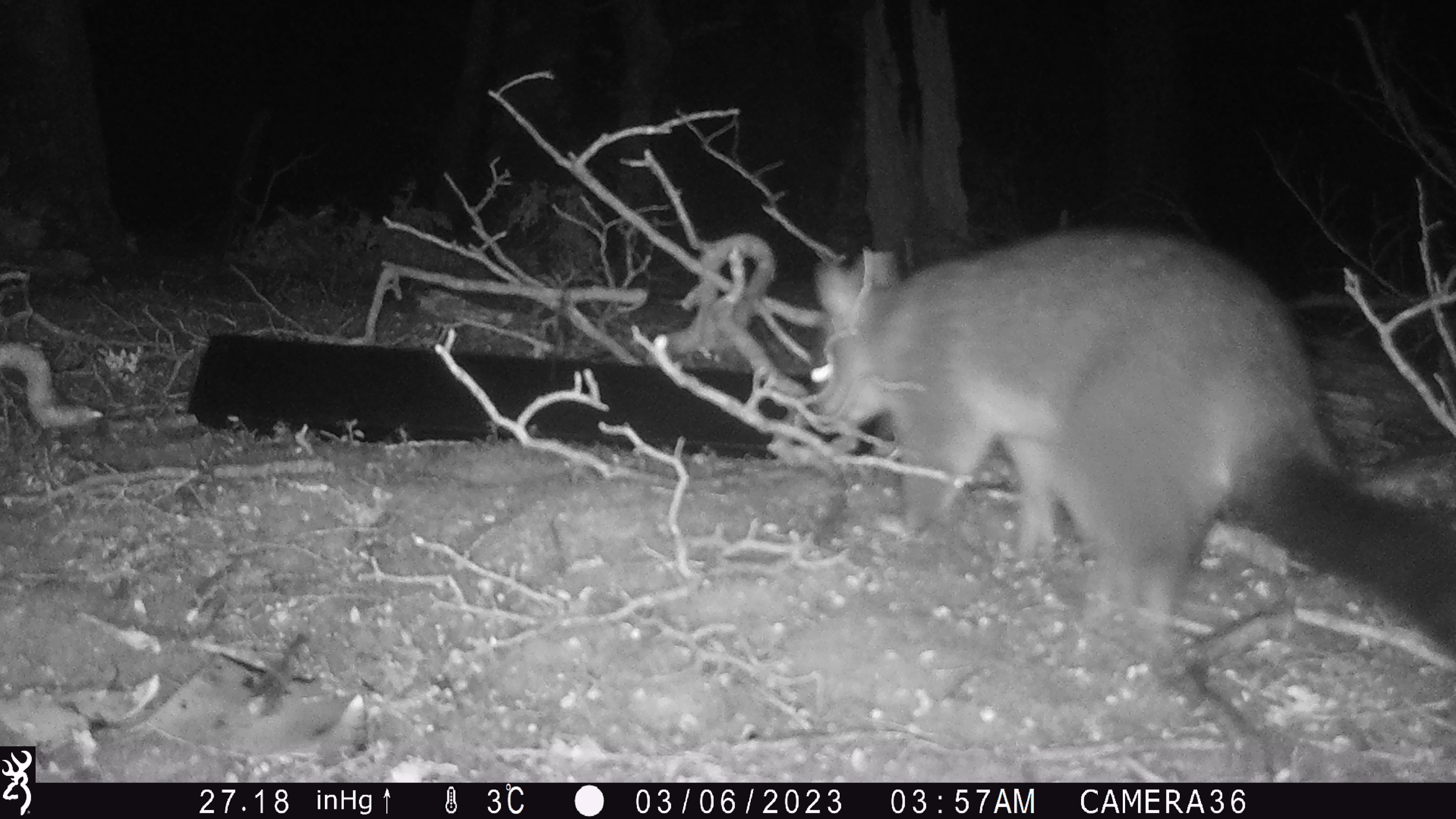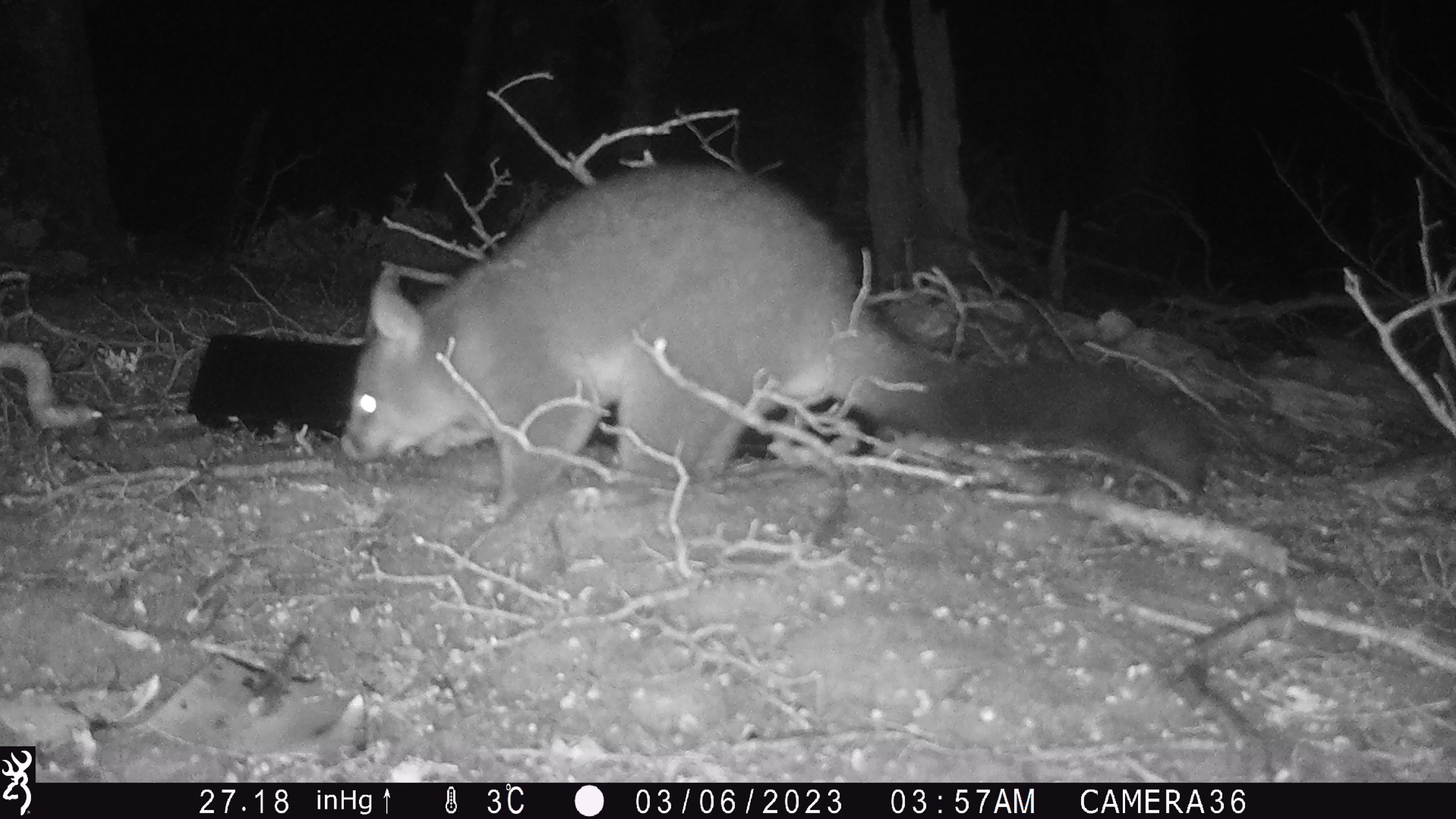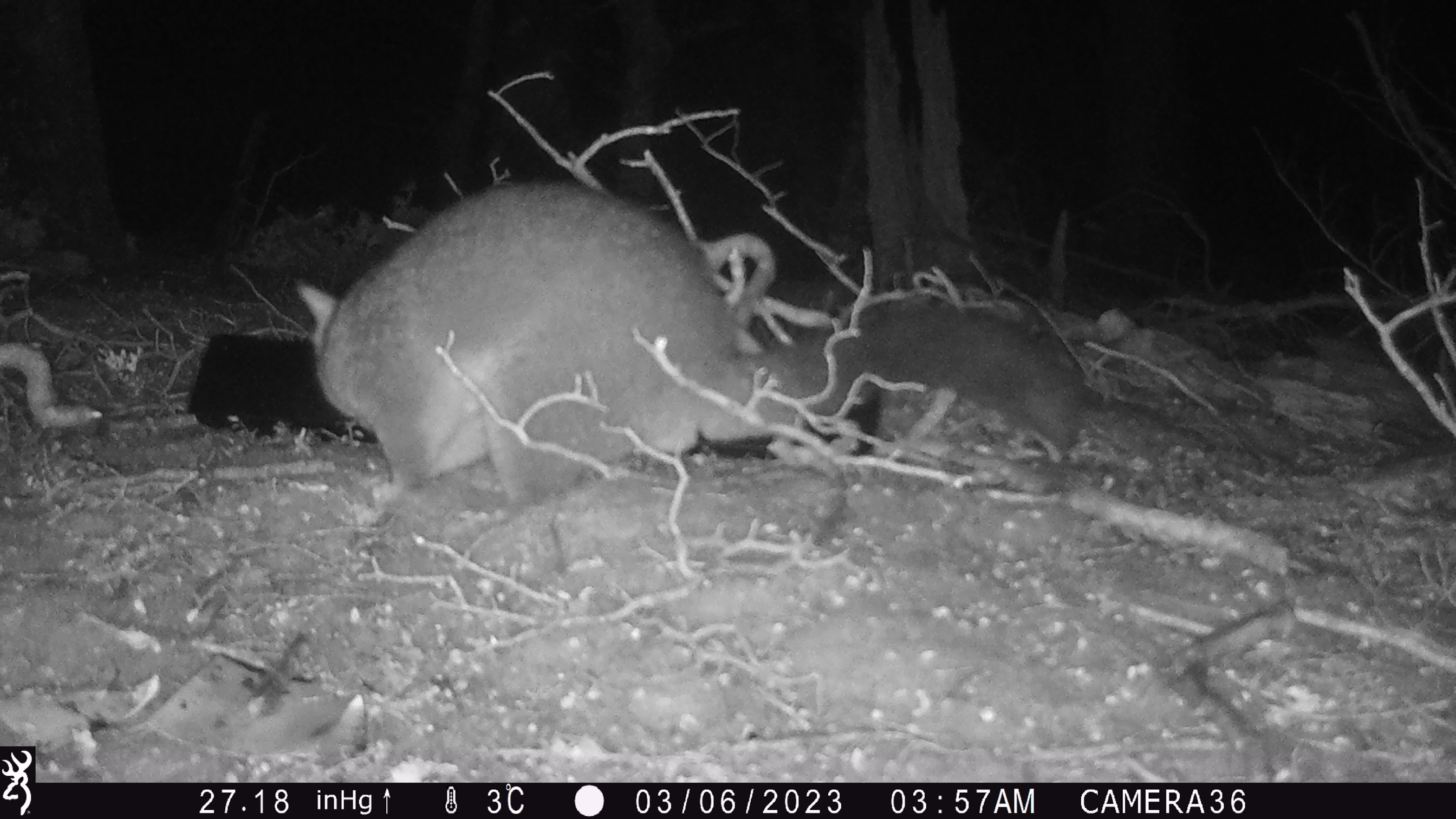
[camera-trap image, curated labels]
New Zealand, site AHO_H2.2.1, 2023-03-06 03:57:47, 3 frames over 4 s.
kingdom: Animalia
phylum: Chordata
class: Mammalia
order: Carnivora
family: Mustelidae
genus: Mustela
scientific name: Mustela erminea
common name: stoat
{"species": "stoat (Mustela erminea)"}